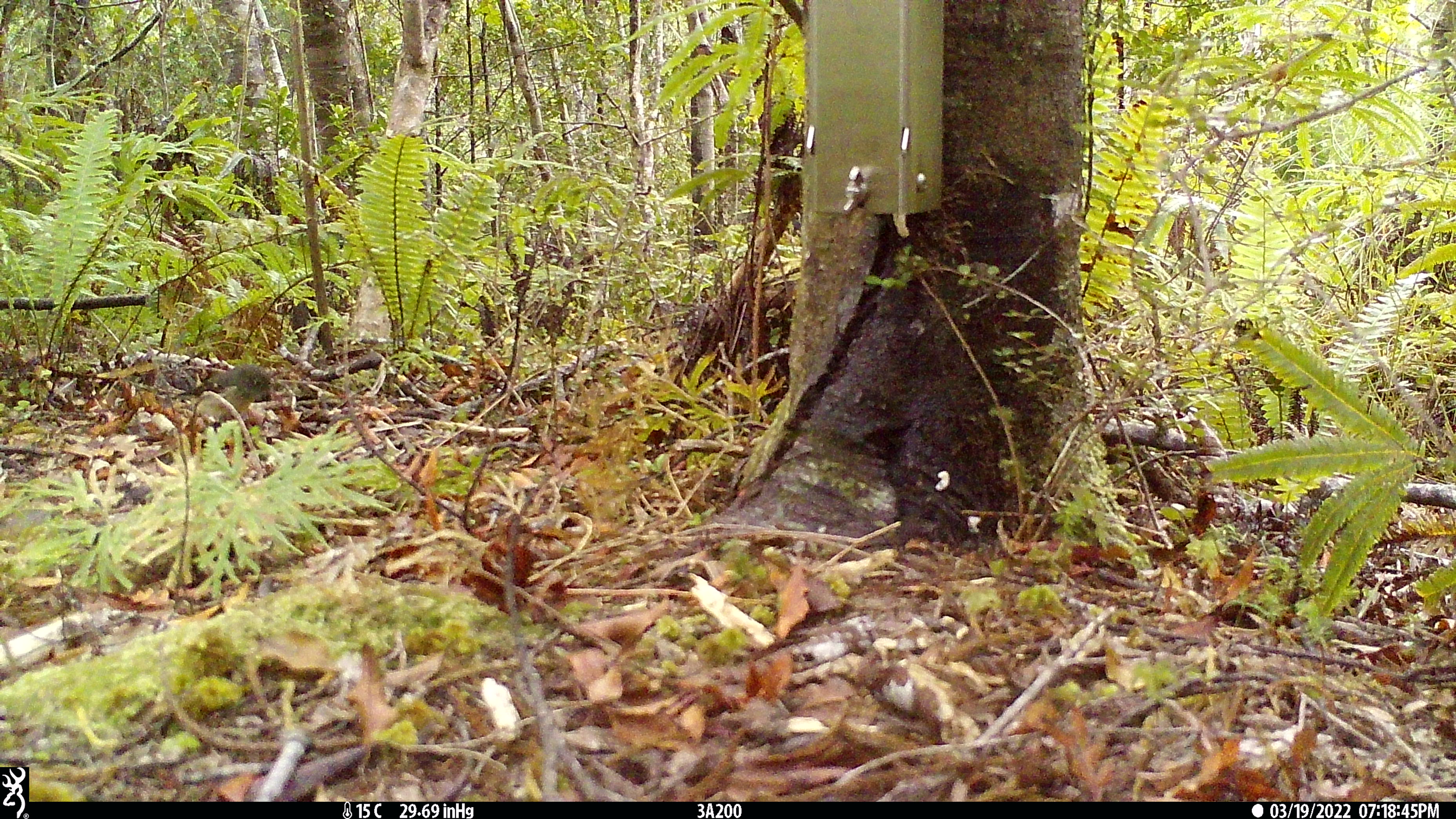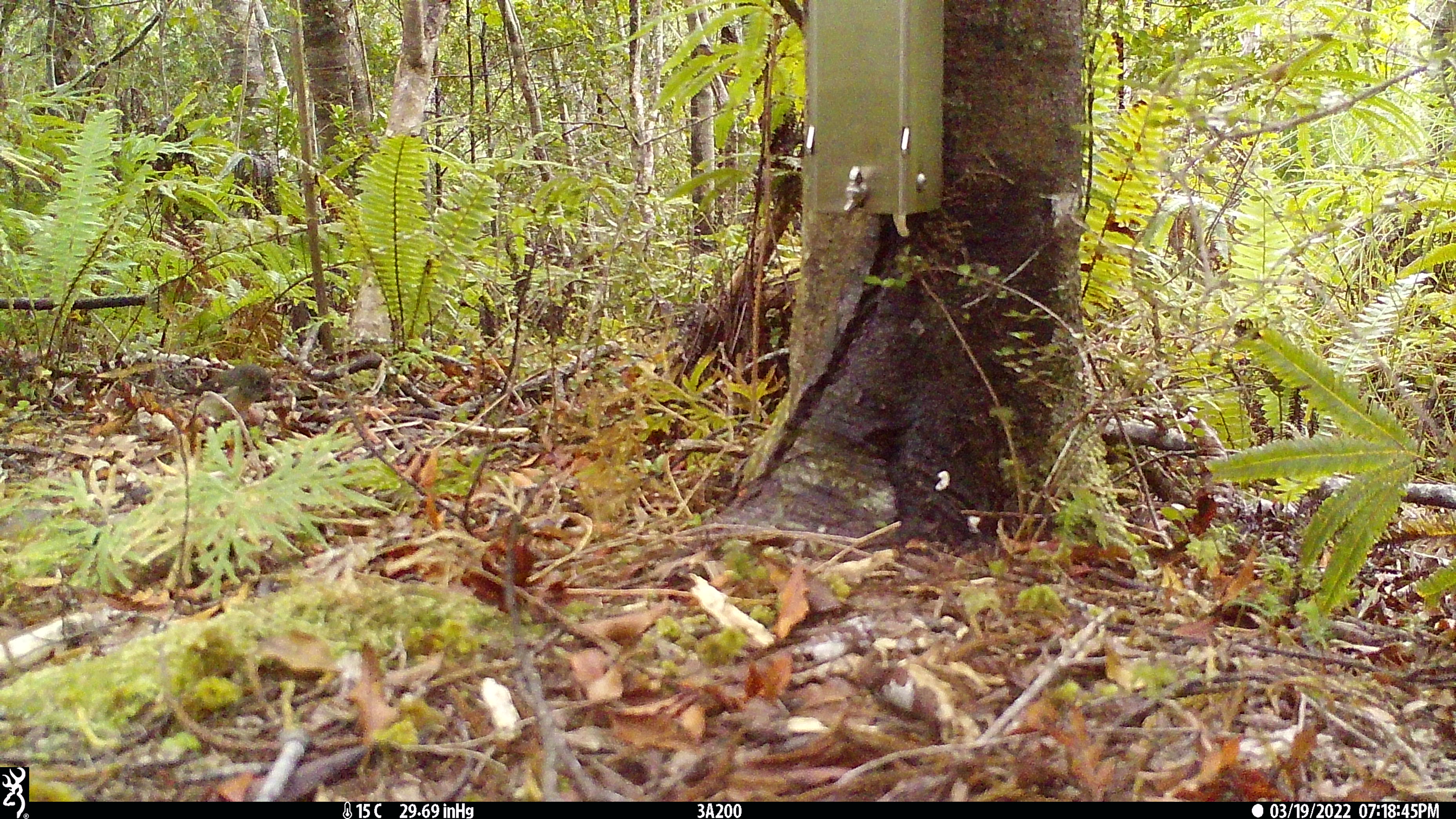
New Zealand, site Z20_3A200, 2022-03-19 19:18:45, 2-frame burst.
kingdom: Animalia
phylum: Chordata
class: Aves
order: Passeriformes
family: Petroicidae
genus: Petroica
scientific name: Petroica macrocephala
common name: tomtit